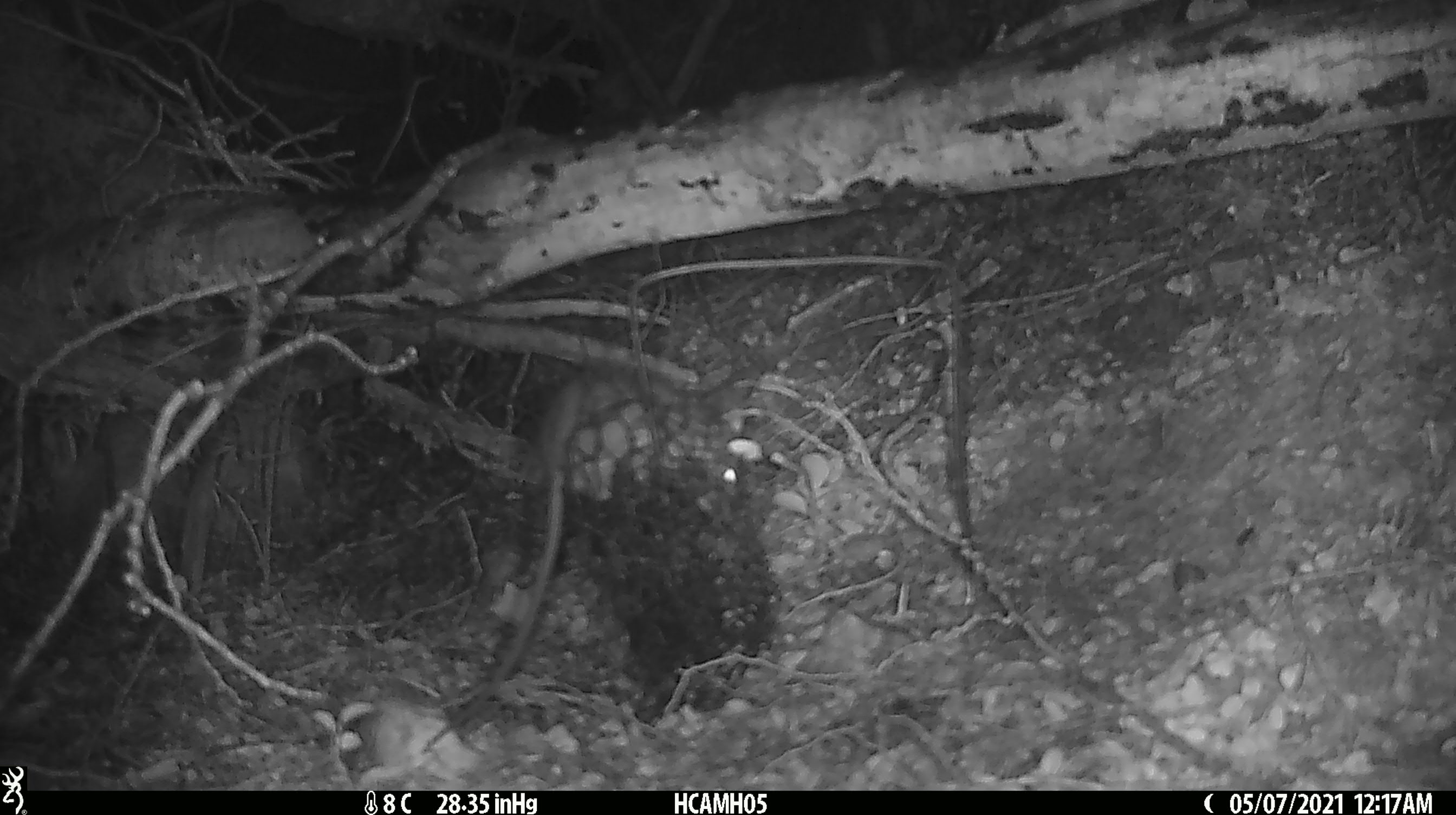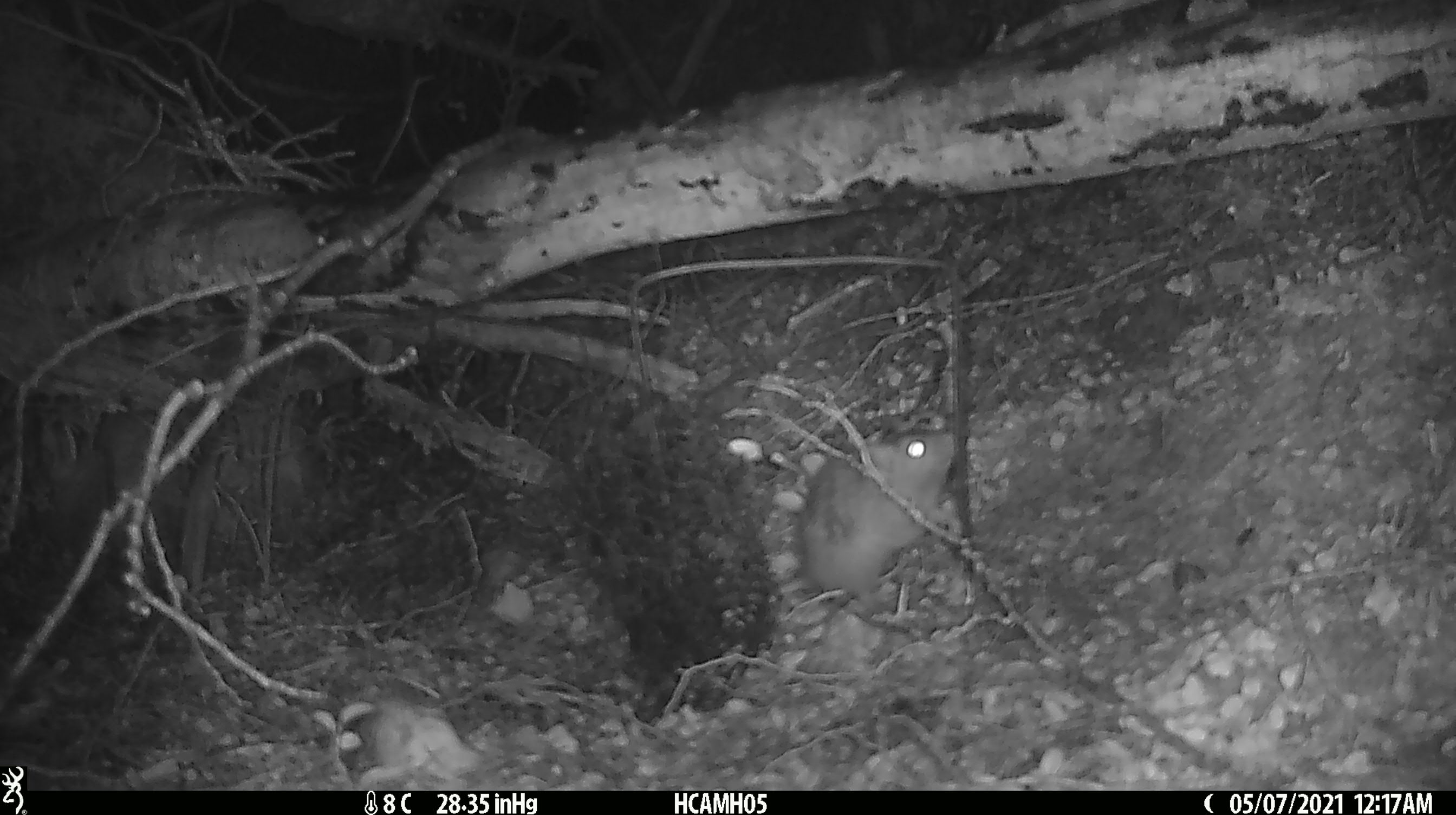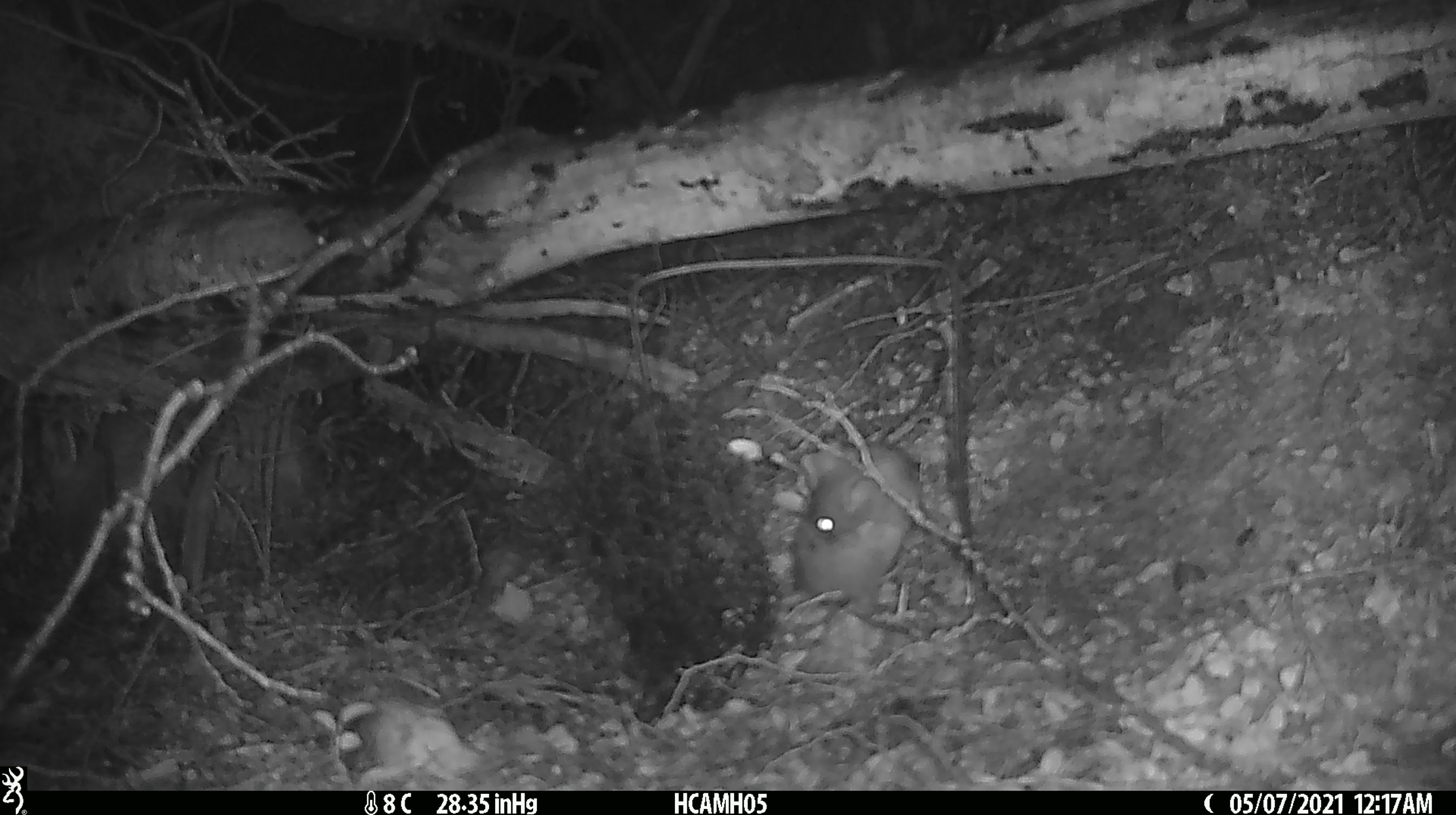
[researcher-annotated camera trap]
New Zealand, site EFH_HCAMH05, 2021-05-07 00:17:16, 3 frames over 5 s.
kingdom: Animalia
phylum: Chordata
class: Mammalia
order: Rodentia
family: Muridae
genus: Rattus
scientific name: Rattus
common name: rat